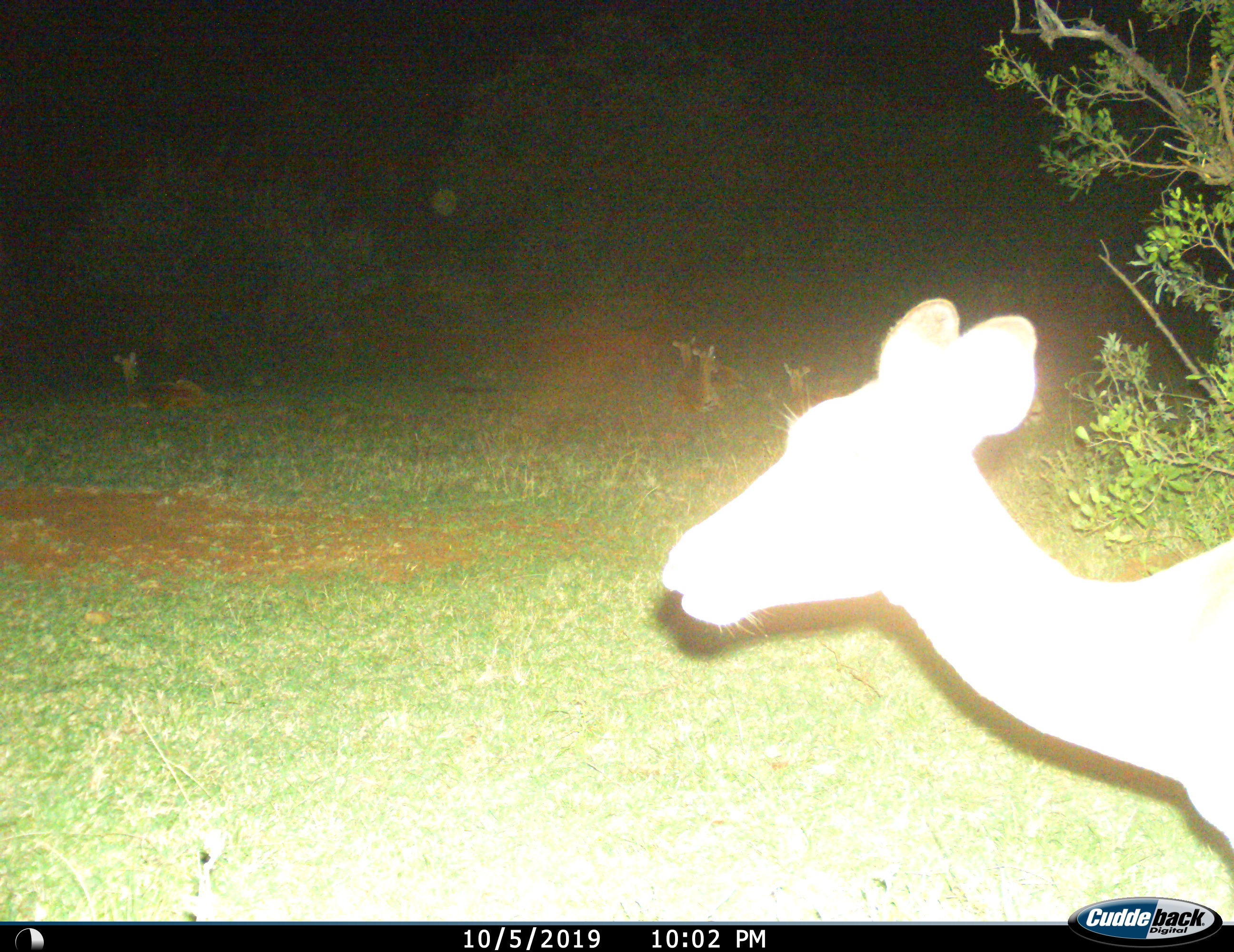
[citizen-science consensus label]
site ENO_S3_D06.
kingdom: Animalia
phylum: Chordata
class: Mammalia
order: Artiodactyla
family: Bovidae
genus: Aepyceros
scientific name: Aepyceros melampus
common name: impala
Impala (Aepyceros melampus), count 5. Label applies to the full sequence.